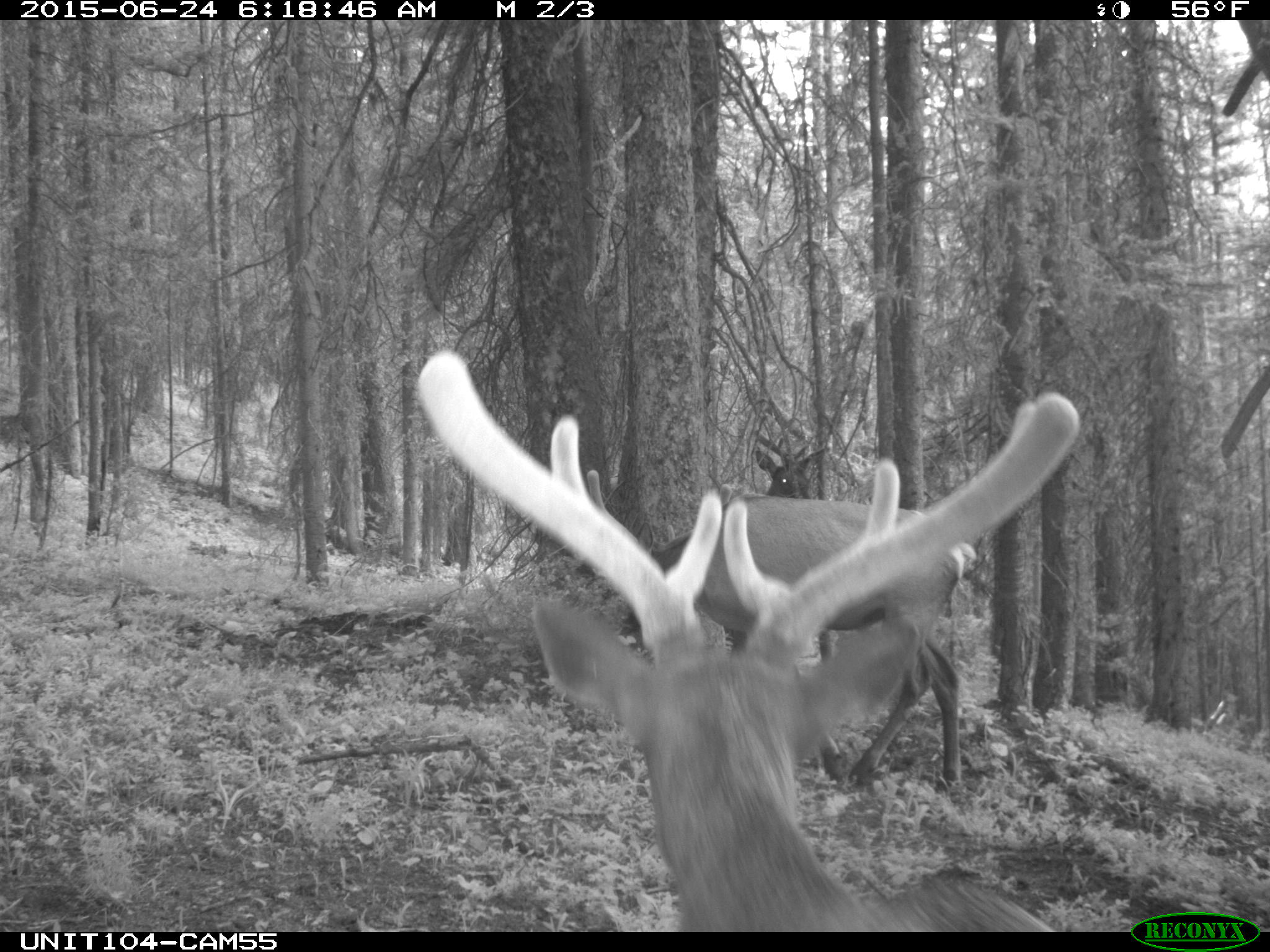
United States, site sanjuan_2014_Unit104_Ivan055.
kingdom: Animalia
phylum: Chordata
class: Mammalia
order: Artiodactyla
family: Cervidae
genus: Cervus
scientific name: Cervus elaphus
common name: red deer